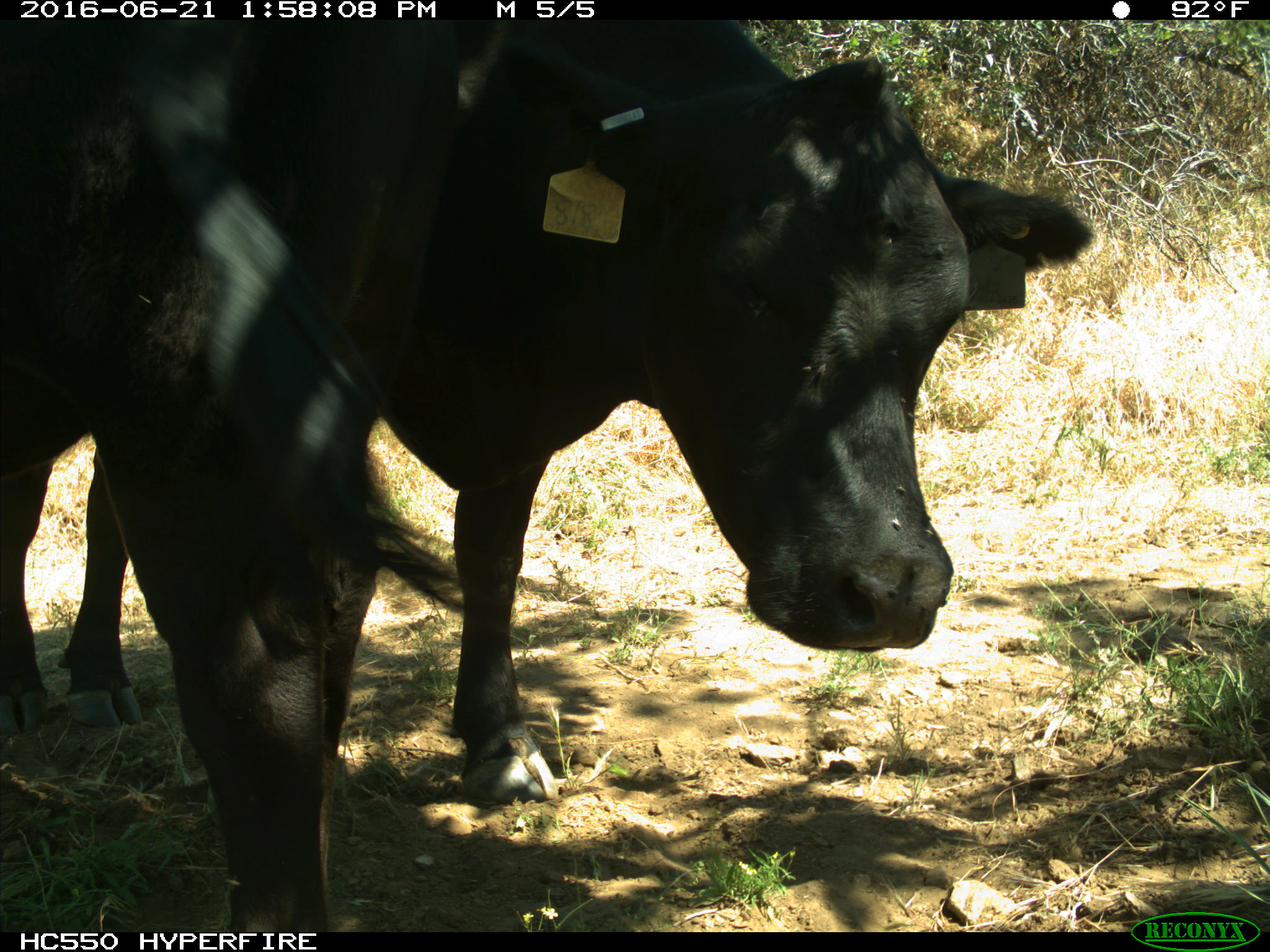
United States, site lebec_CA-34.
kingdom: Animalia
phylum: Chordata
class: Mammalia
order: Artiodactyla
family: Bovidae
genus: Bos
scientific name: Bos taurus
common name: domestic cow